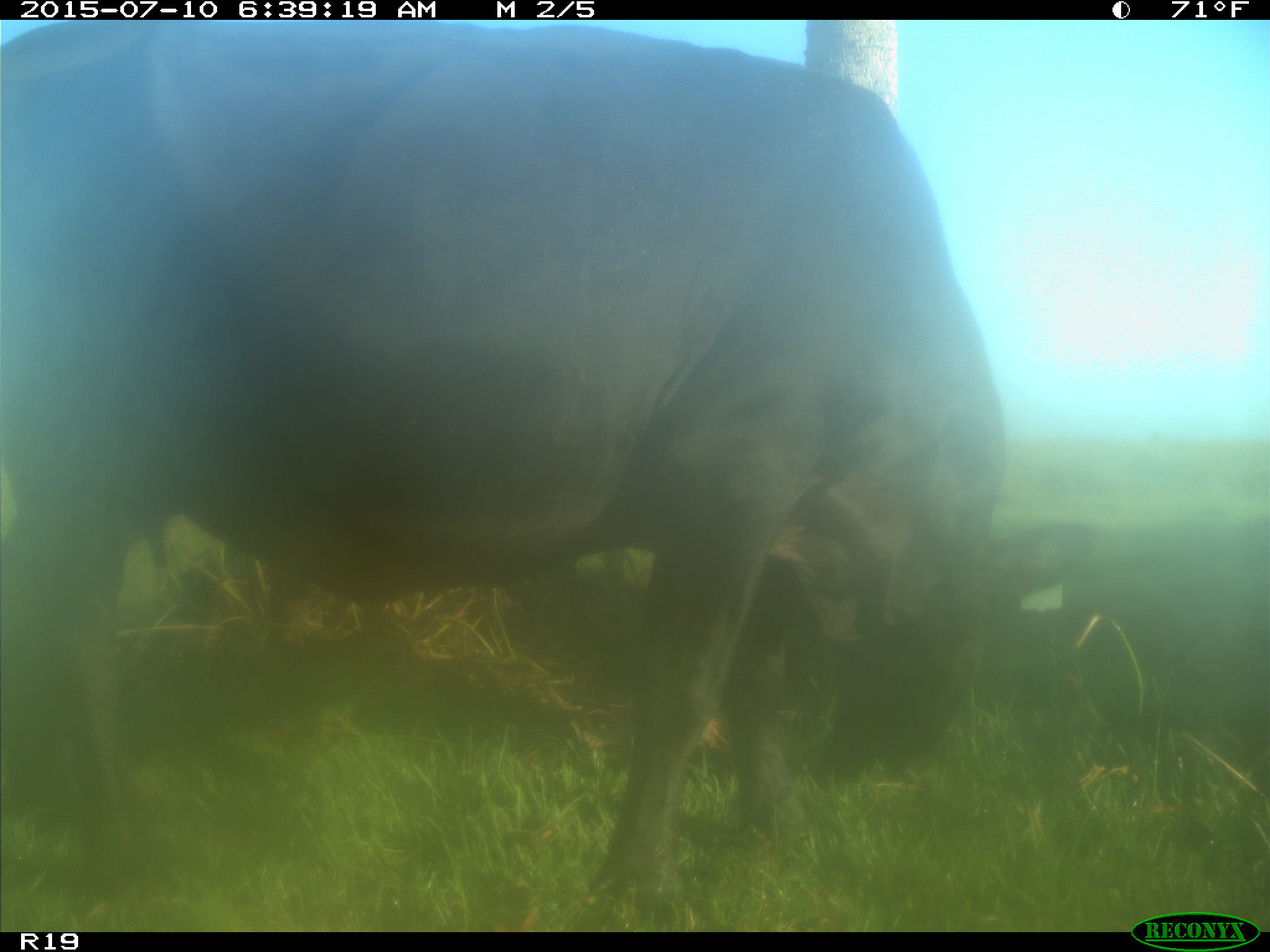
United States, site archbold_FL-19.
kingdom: Animalia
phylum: Chordata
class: Mammalia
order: Artiodactyla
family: Bovidae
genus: Bos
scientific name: Bos taurus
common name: domestic cow